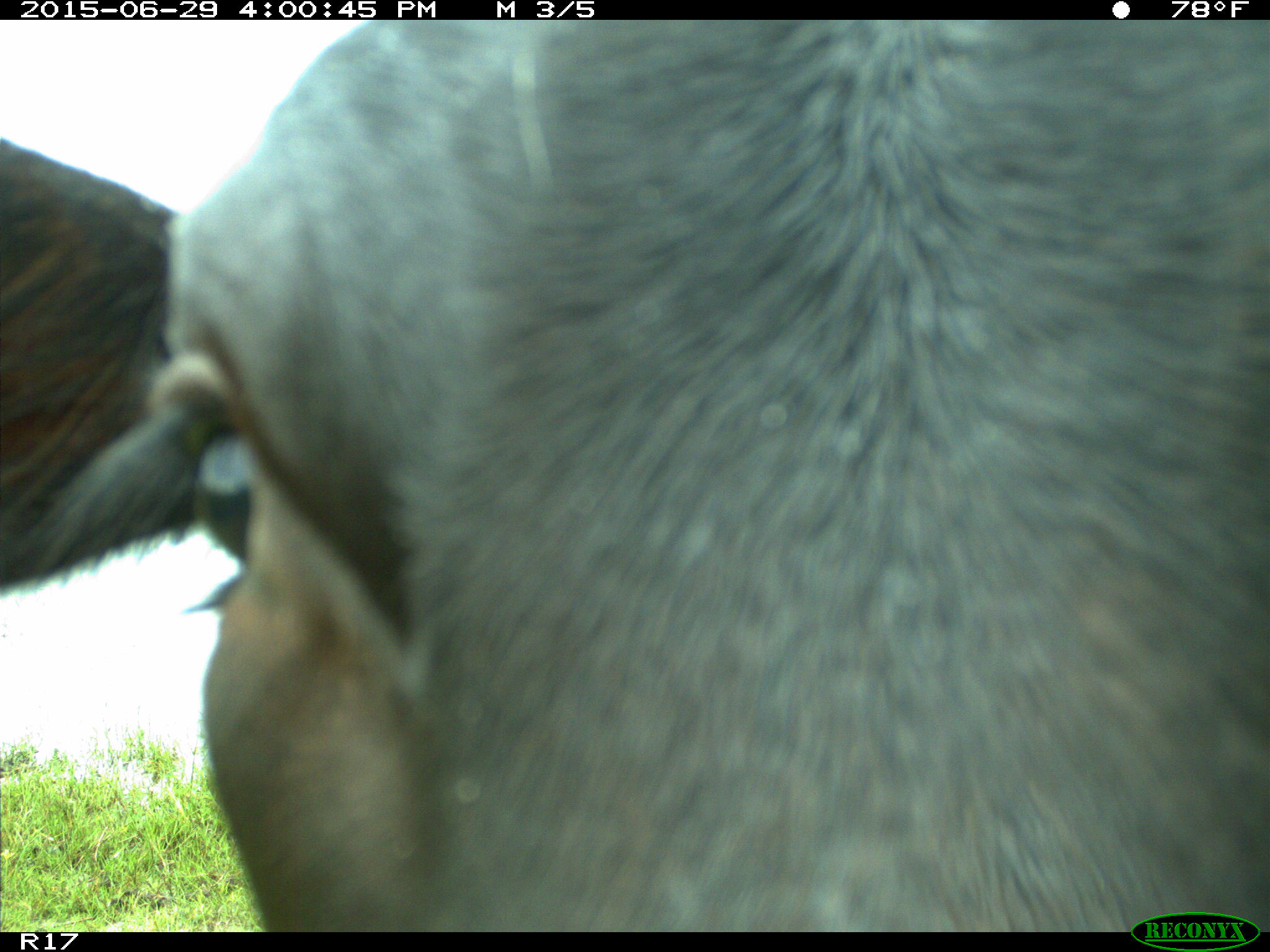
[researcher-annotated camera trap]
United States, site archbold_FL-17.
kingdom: Animalia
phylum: Chordata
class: Mammalia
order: Artiodactyla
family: Bovidae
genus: Bos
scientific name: Bos taurus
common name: domestic cow